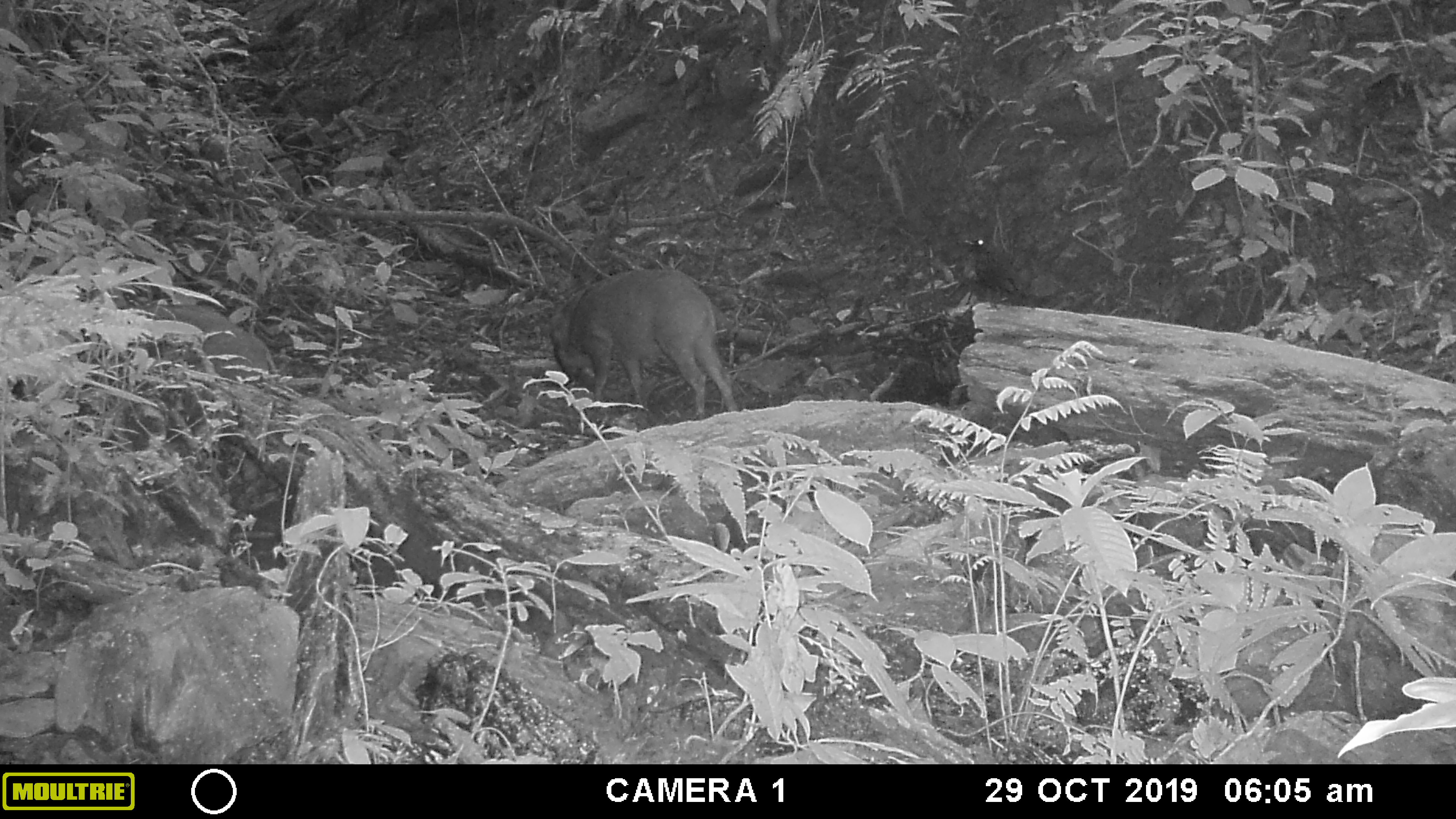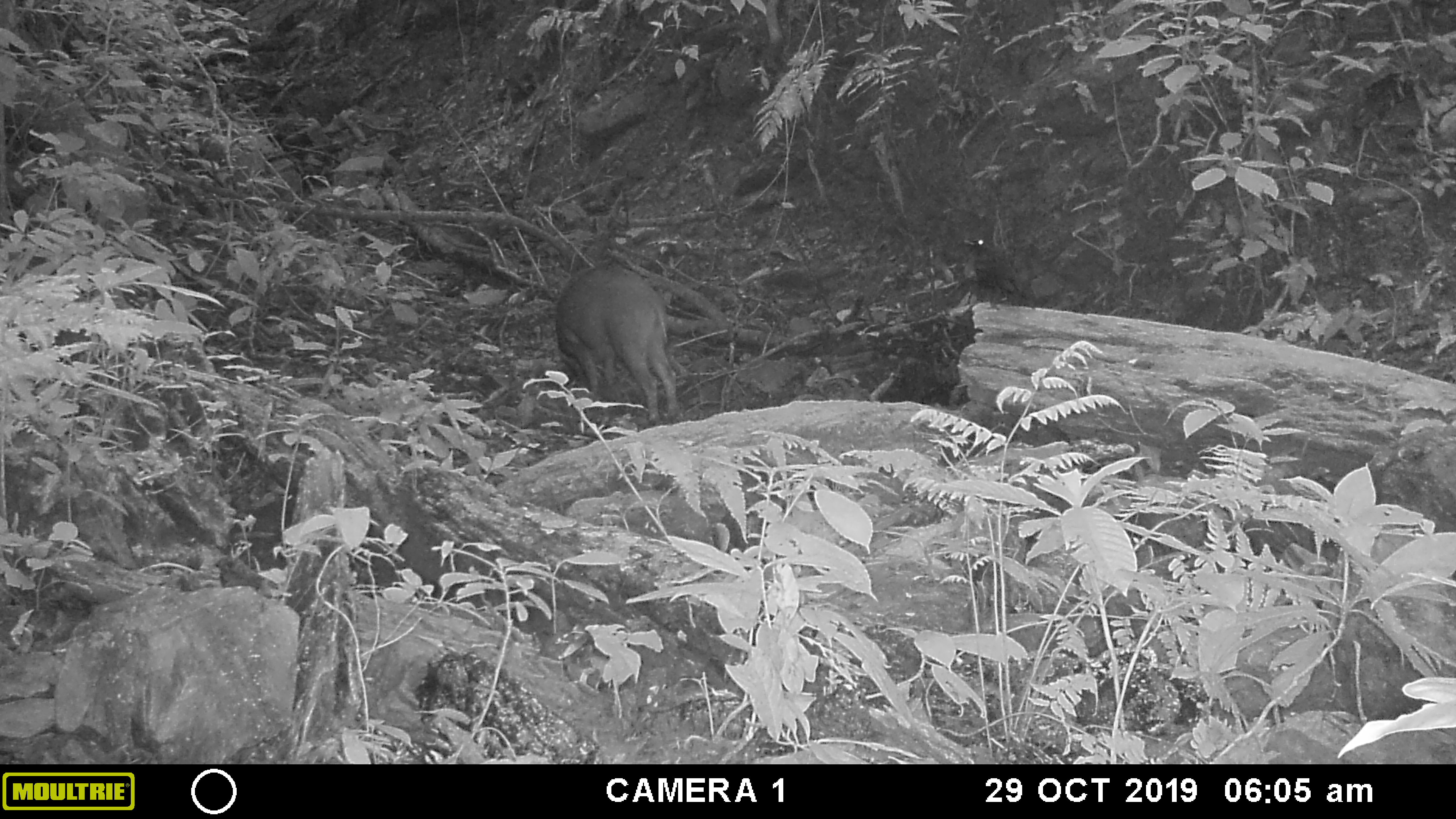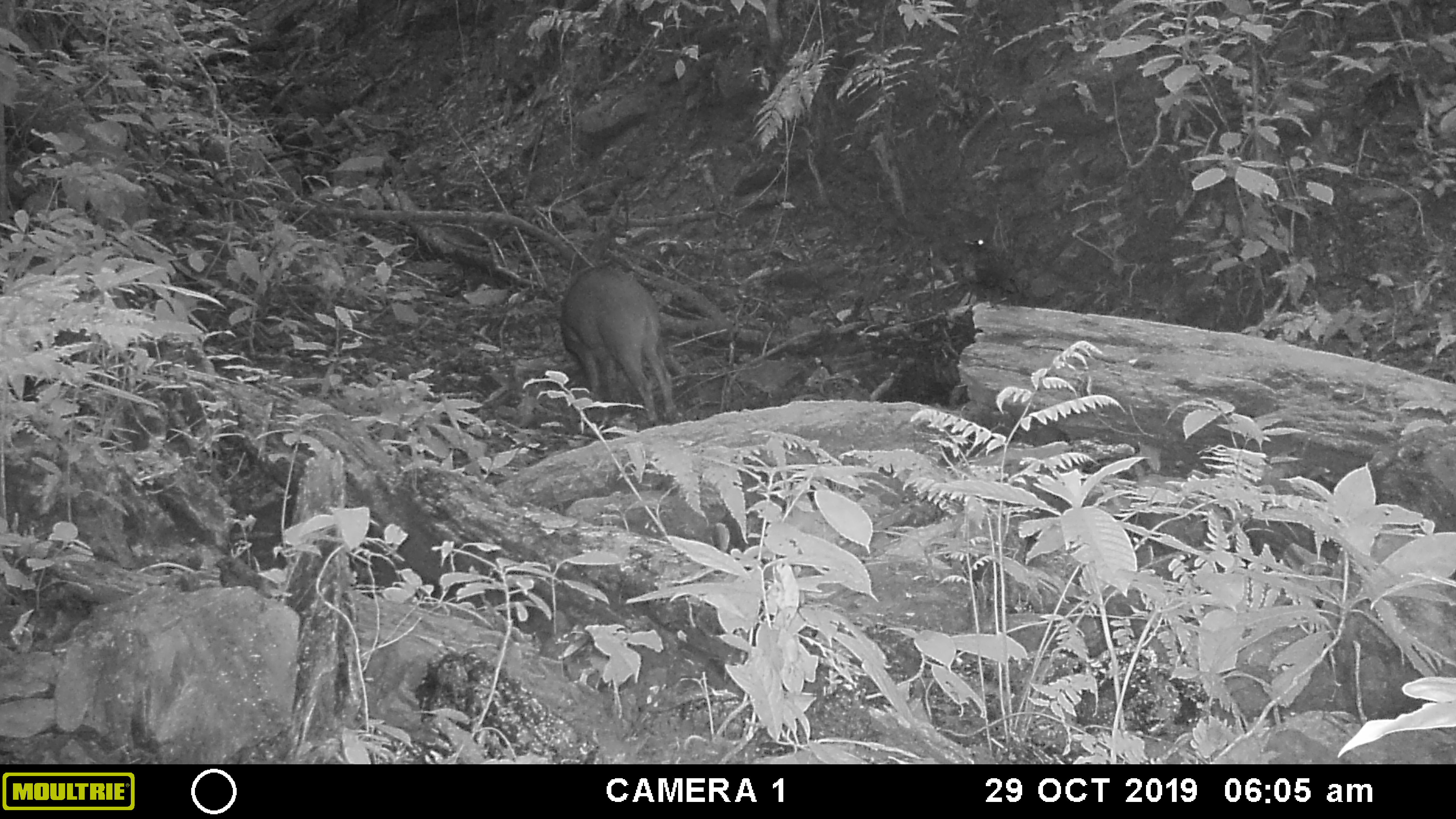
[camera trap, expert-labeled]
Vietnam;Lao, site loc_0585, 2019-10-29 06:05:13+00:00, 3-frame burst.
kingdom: Animalia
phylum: Chordata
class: Mammalia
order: Artiodactyla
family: Suidae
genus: Sus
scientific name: Sus scrofa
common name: eurasian wild pig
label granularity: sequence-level